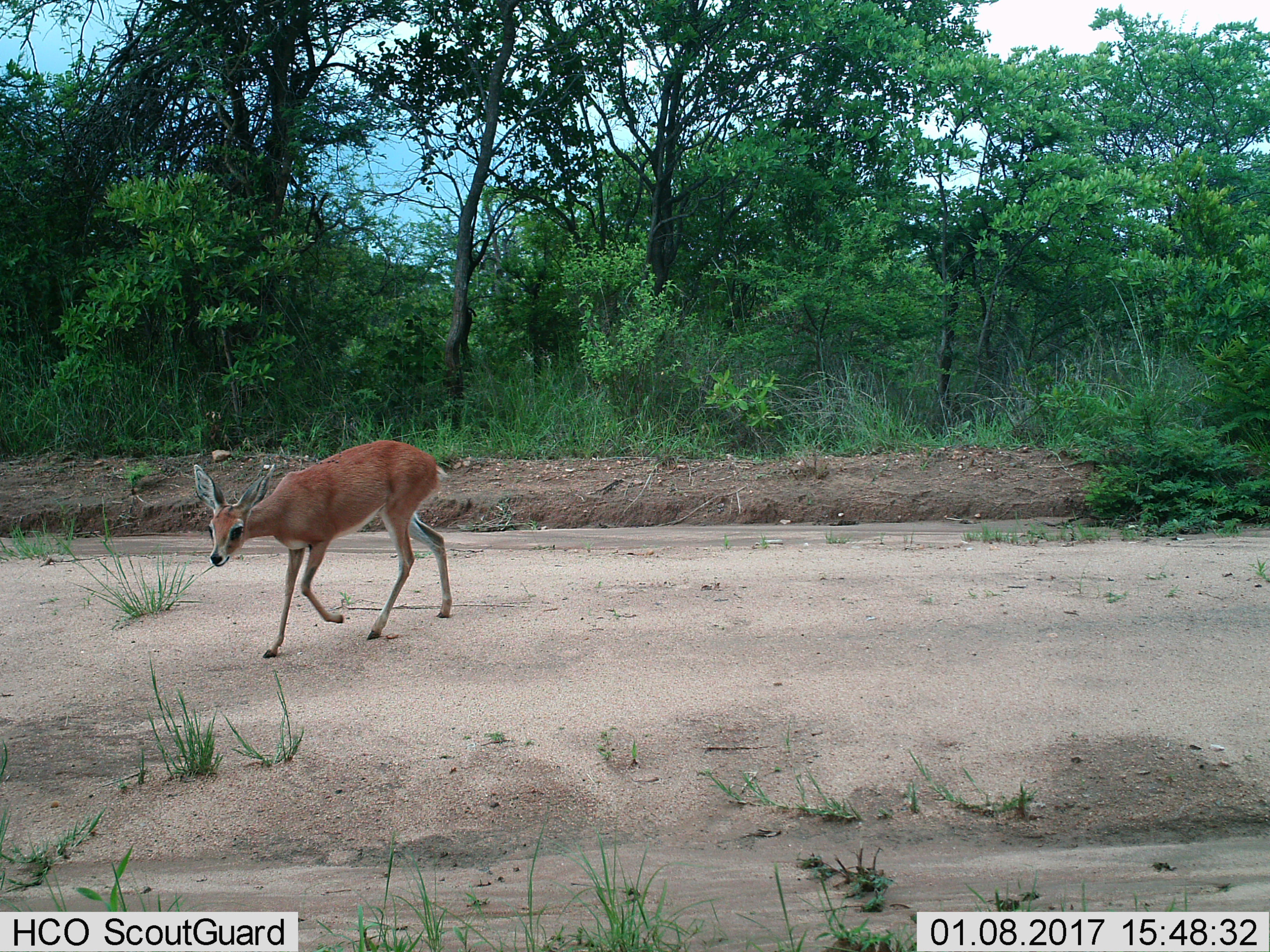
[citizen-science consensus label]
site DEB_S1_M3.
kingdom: Animalia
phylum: Chordata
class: Mammalia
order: Artiodactyla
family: Bovidae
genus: Raphicerus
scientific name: Raphicerus campestris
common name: steenbok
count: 1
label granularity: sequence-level